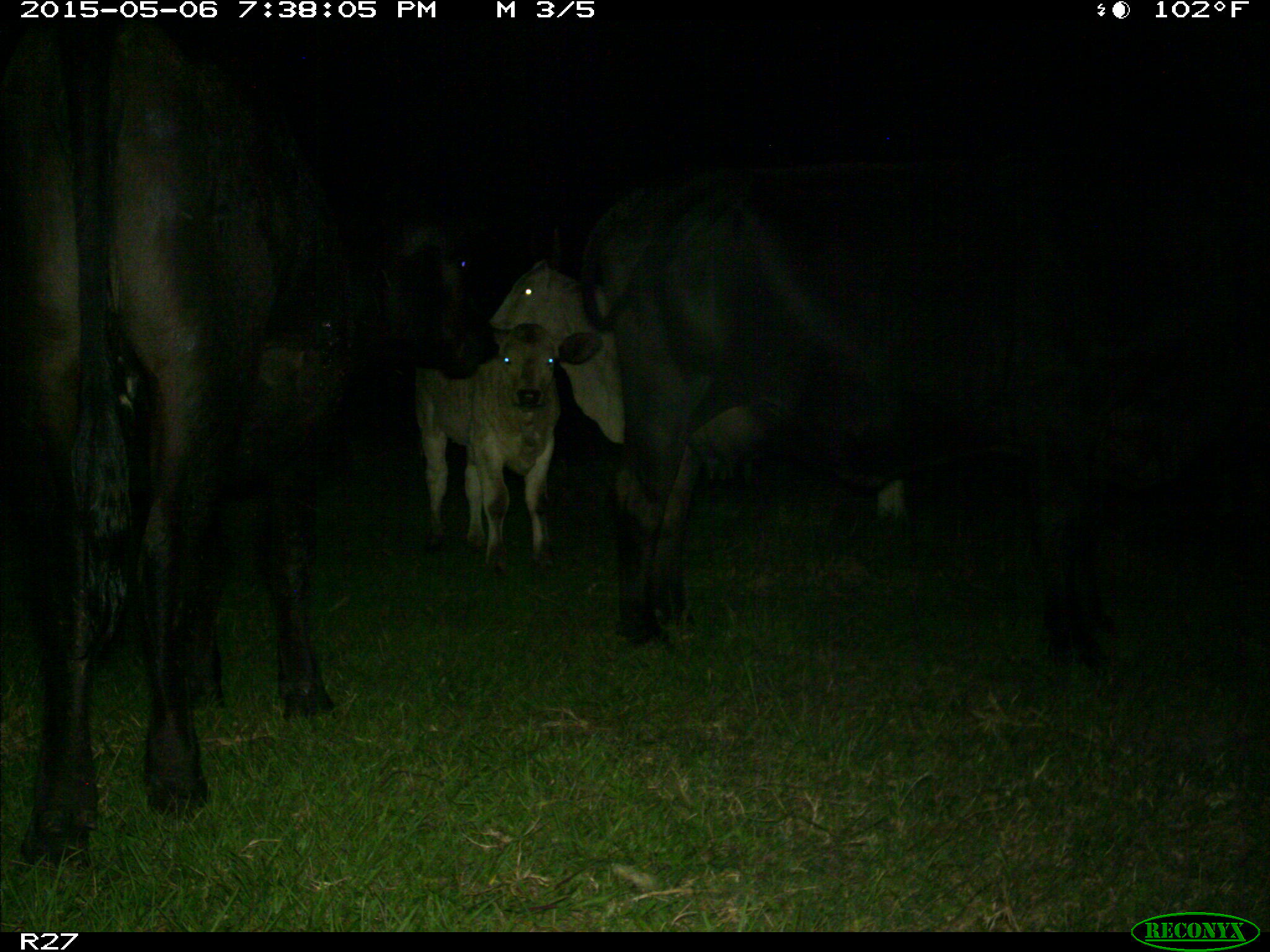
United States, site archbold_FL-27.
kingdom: Animalia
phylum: Chordata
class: Mammalia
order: Artiodactyla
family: Bovidae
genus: Bos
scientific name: Bos taurus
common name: domestic cow